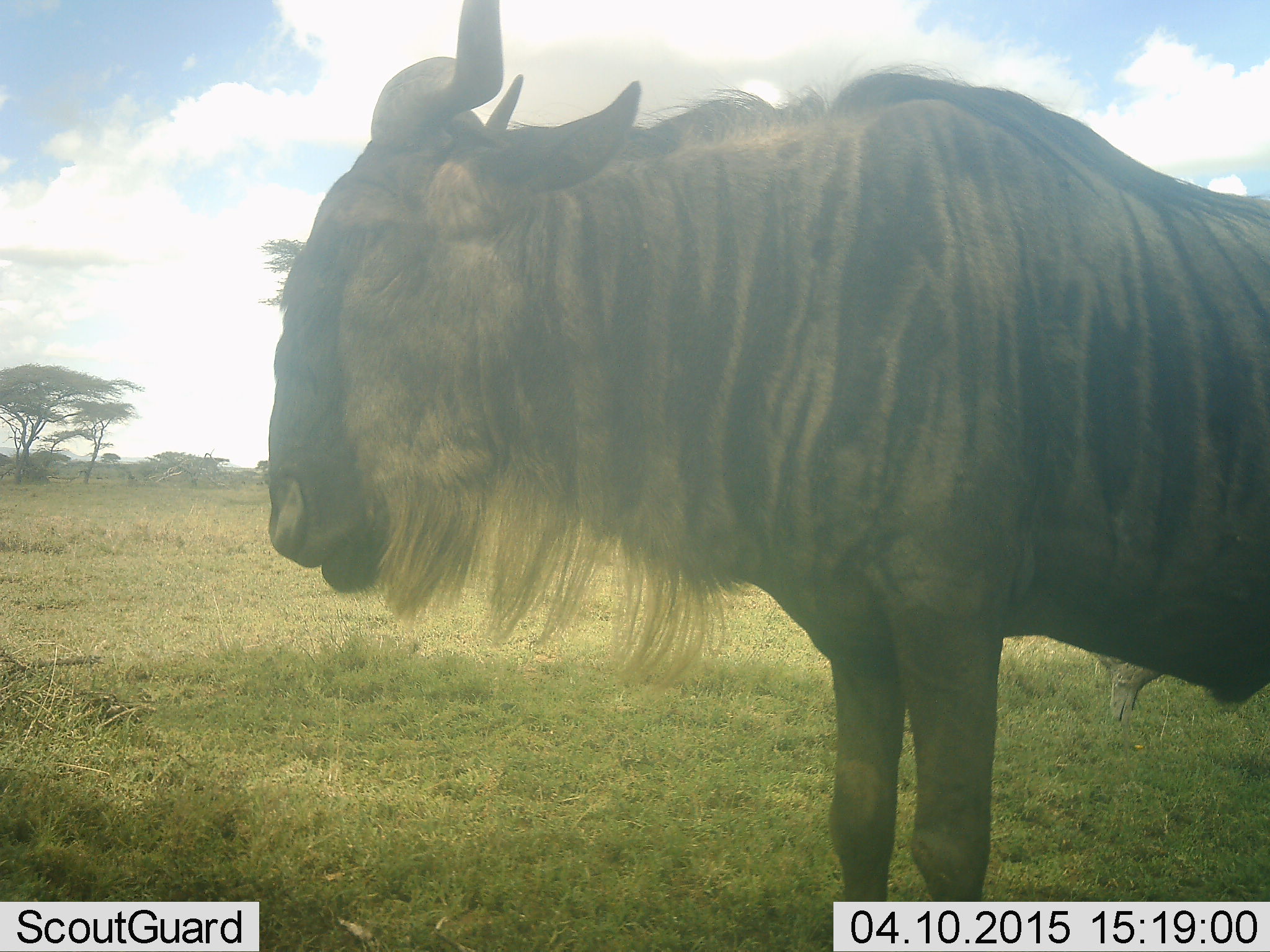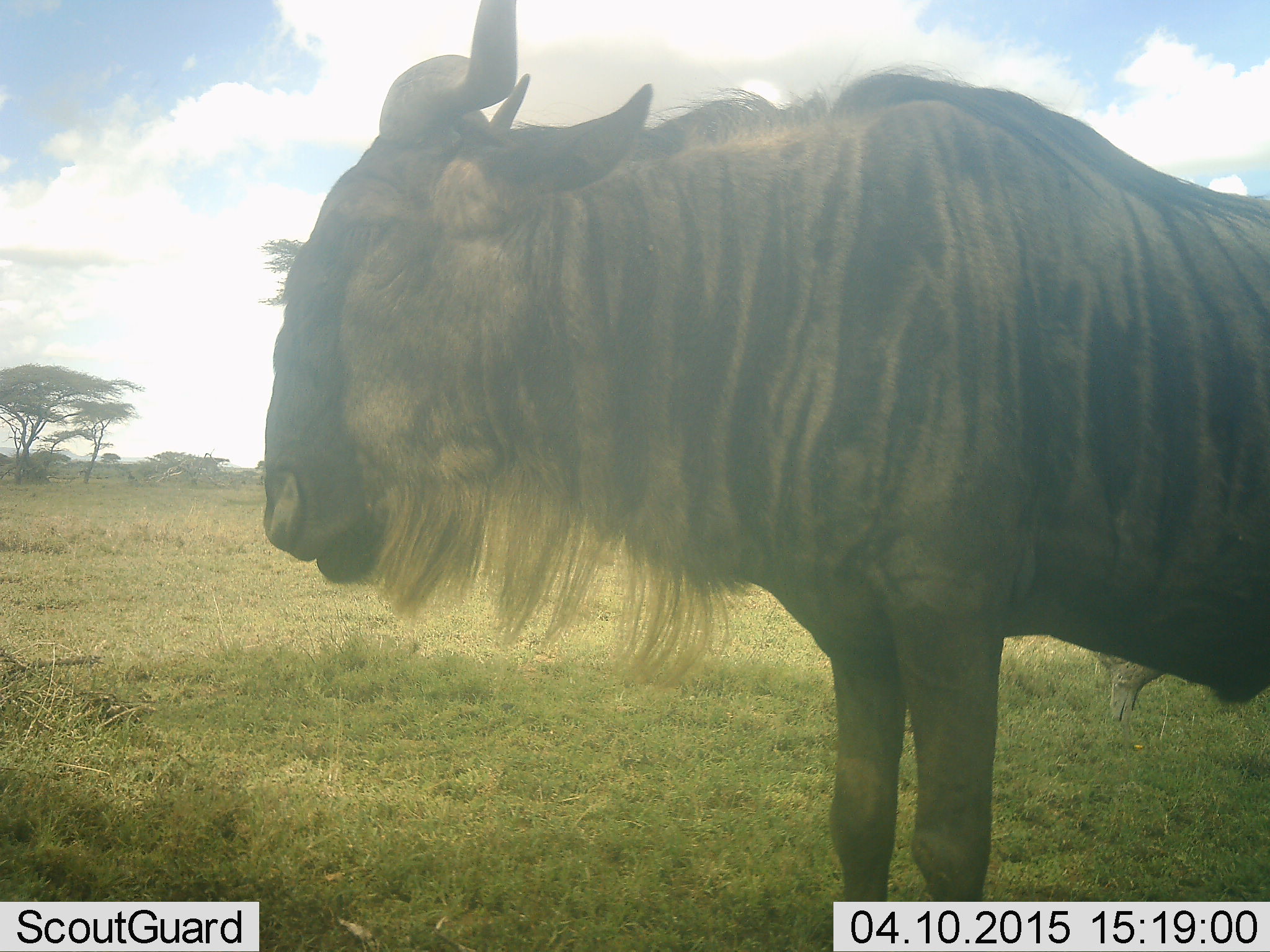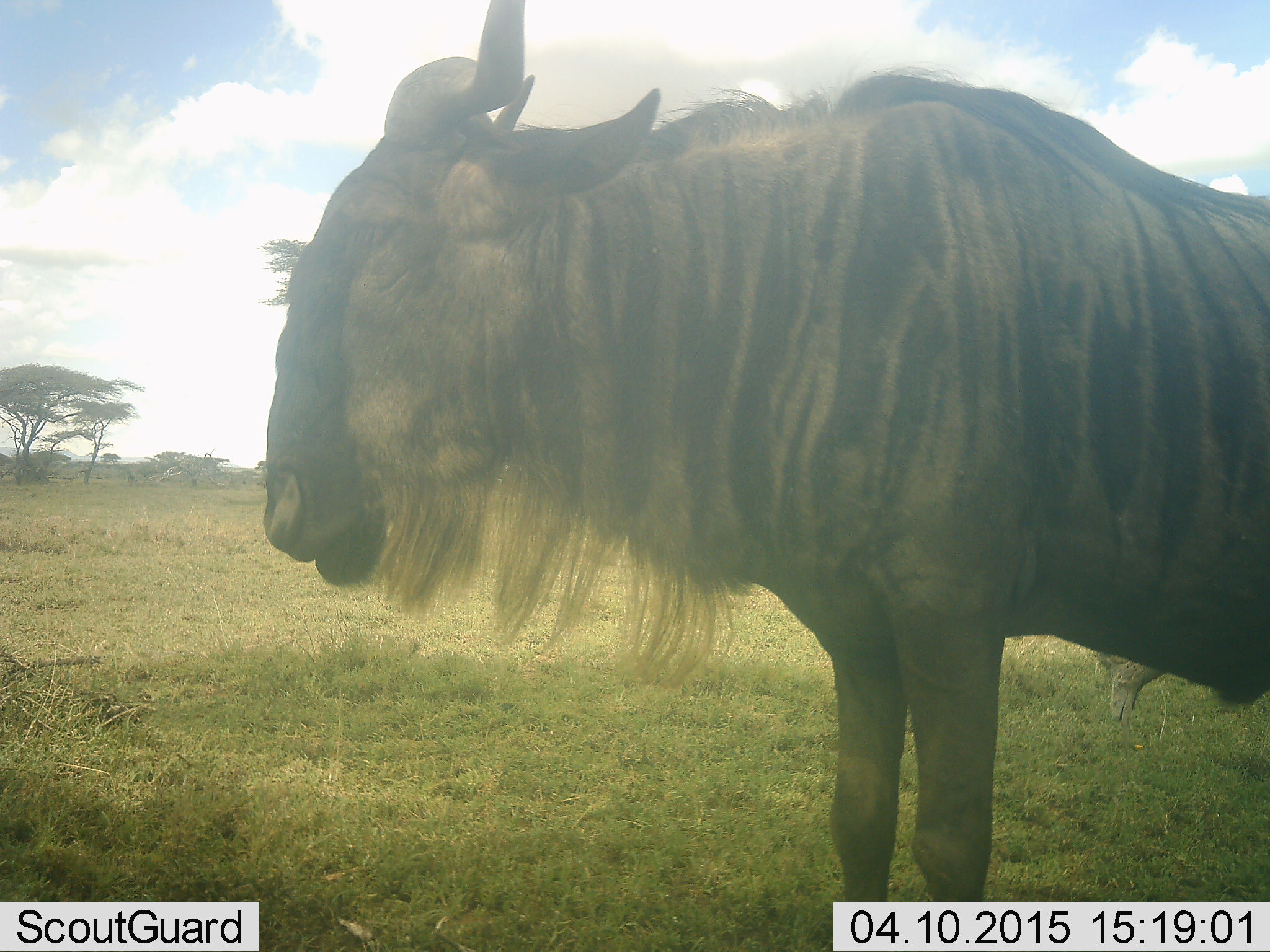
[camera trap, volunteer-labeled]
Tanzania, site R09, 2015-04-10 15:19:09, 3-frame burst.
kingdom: Animalia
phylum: Chordata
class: Mammalia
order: Artiodactyla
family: Bovidae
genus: Connochaetes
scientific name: Connochaetes taurinus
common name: blue wildebeest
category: wildebeest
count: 1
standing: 82%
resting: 9%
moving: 0%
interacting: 0%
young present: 0%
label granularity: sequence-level